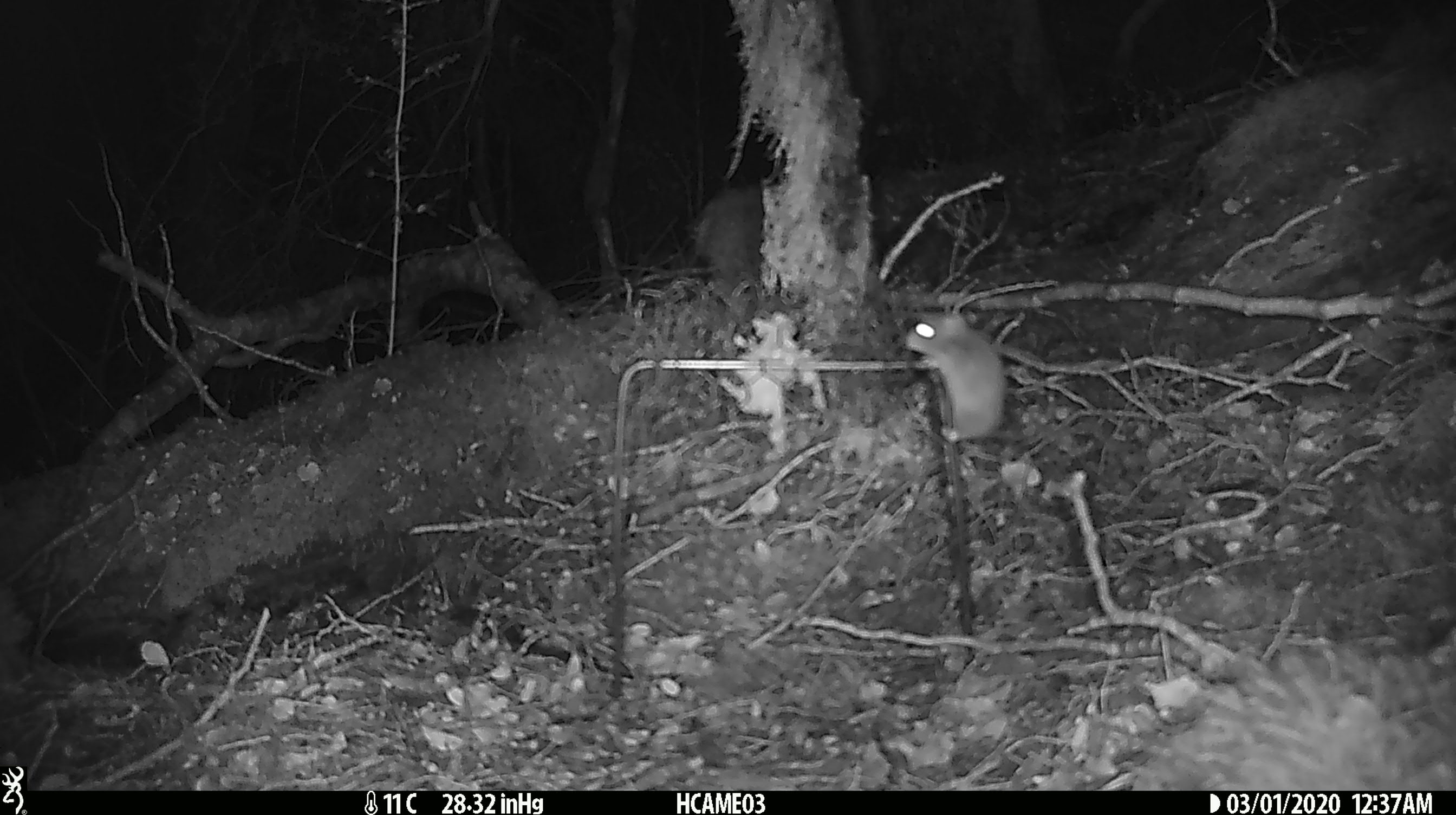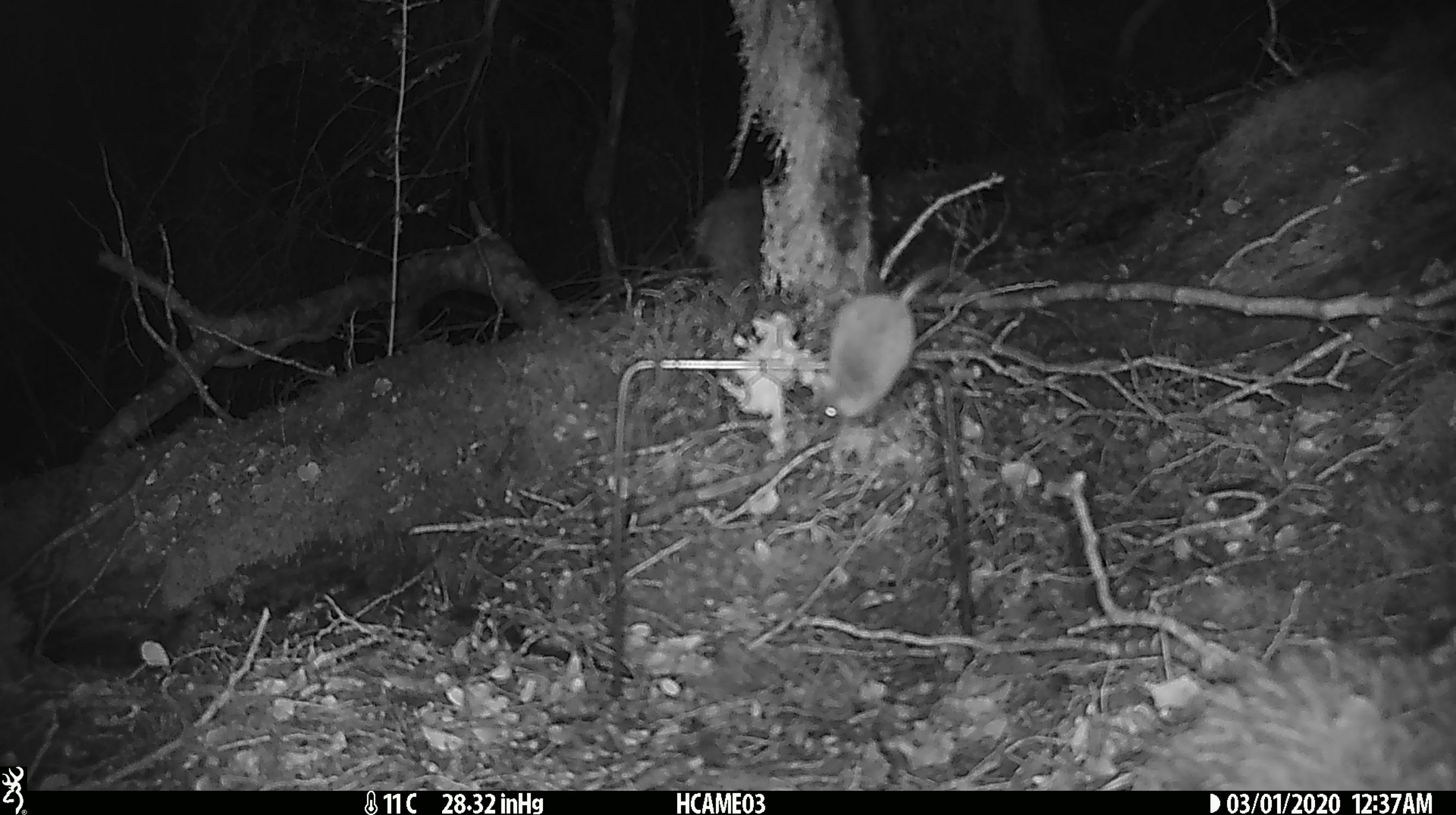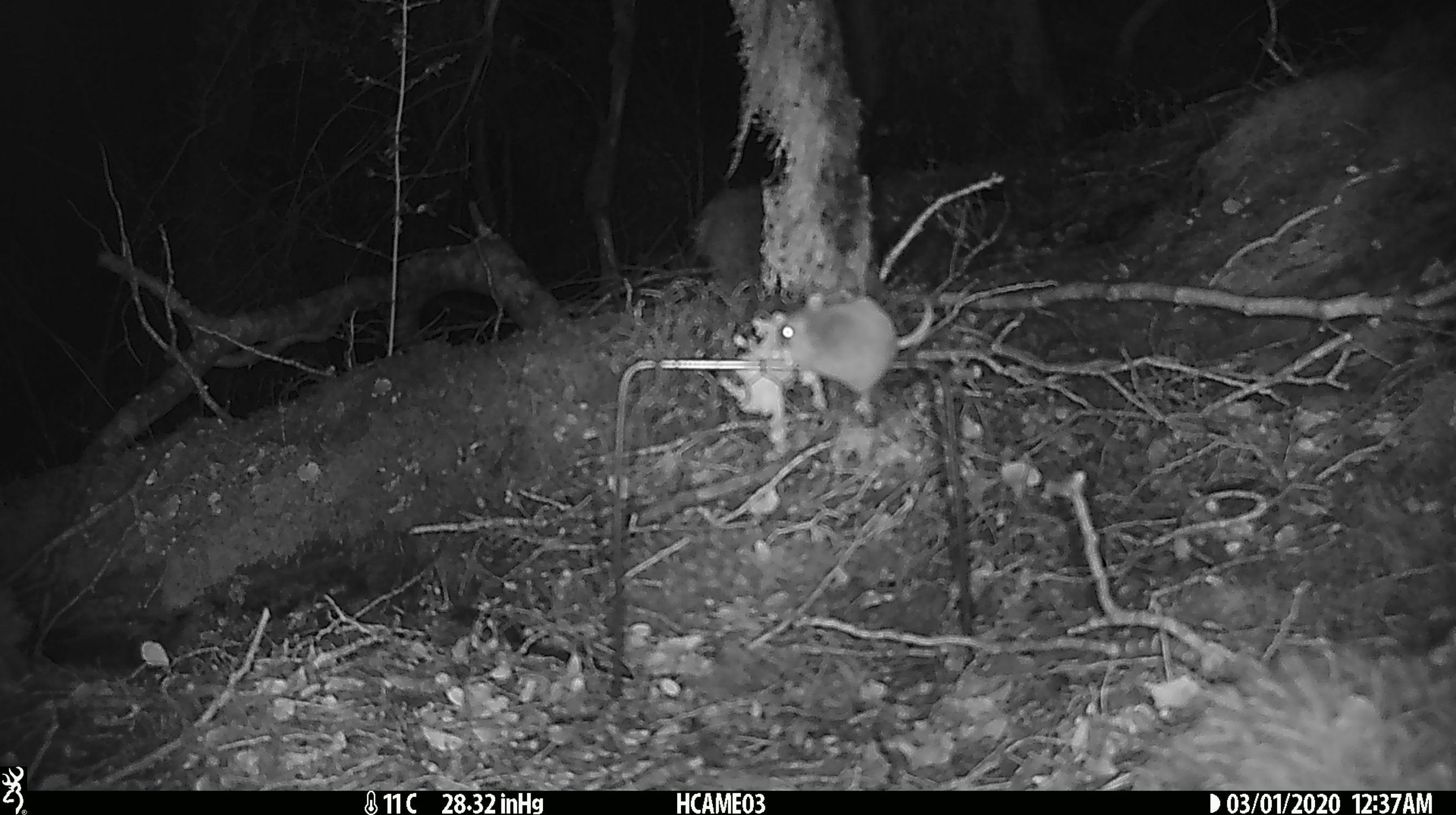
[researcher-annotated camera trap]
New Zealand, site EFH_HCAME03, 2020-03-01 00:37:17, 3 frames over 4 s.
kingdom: Animalia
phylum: Chordata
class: Mammalia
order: Rodentia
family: Muridae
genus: Mus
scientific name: Mus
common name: mouse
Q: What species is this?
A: Mouse (Mus).